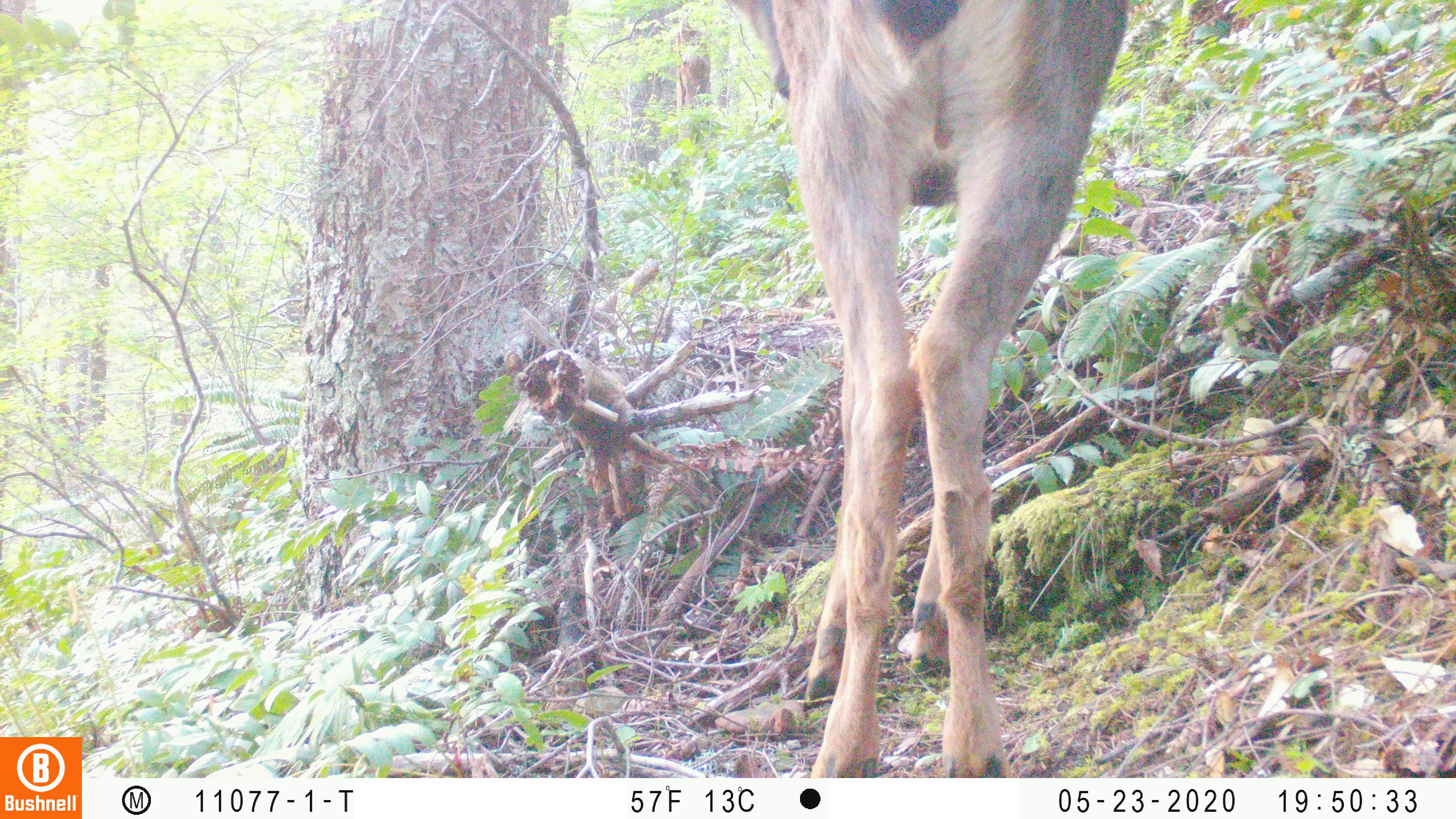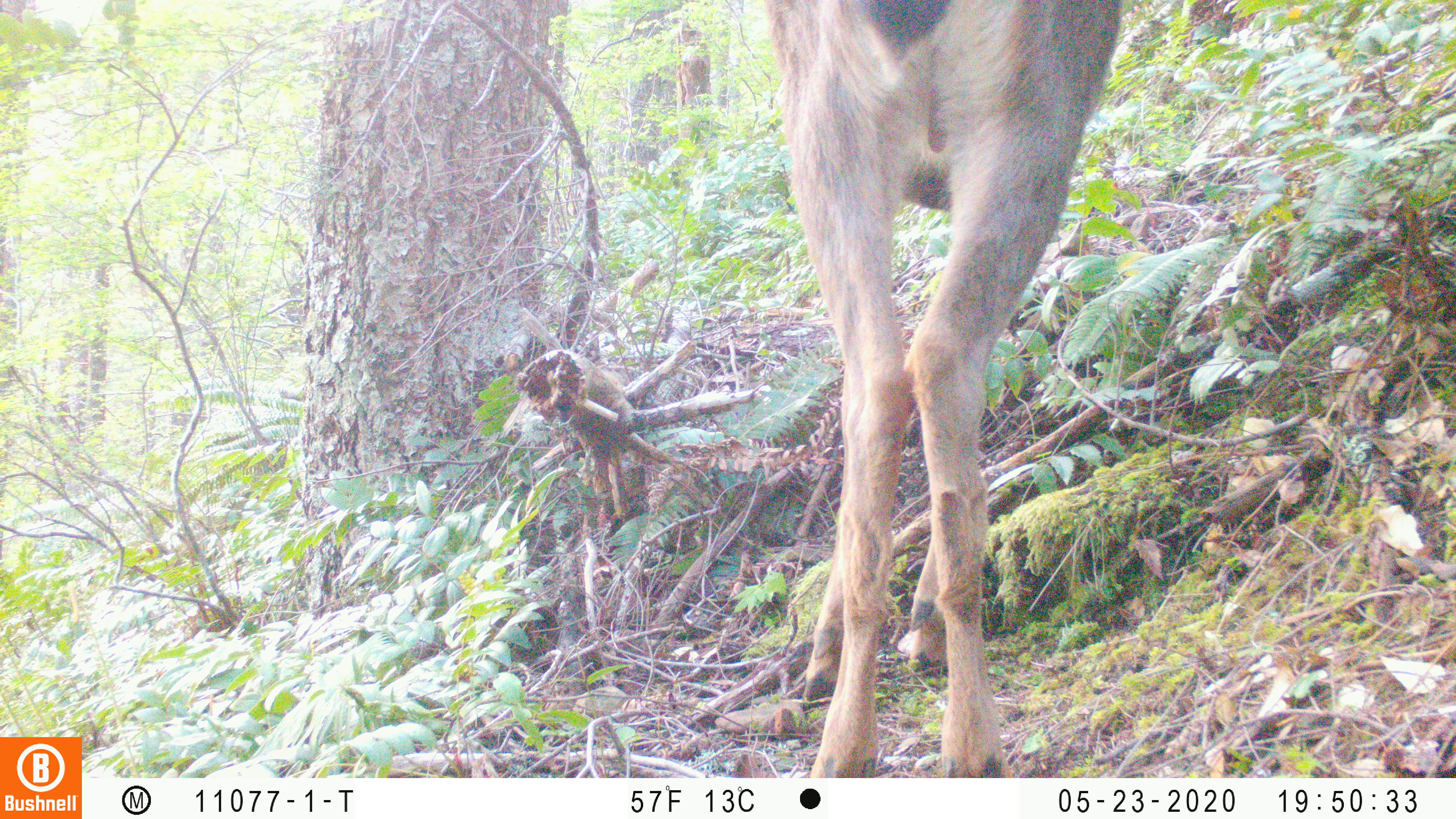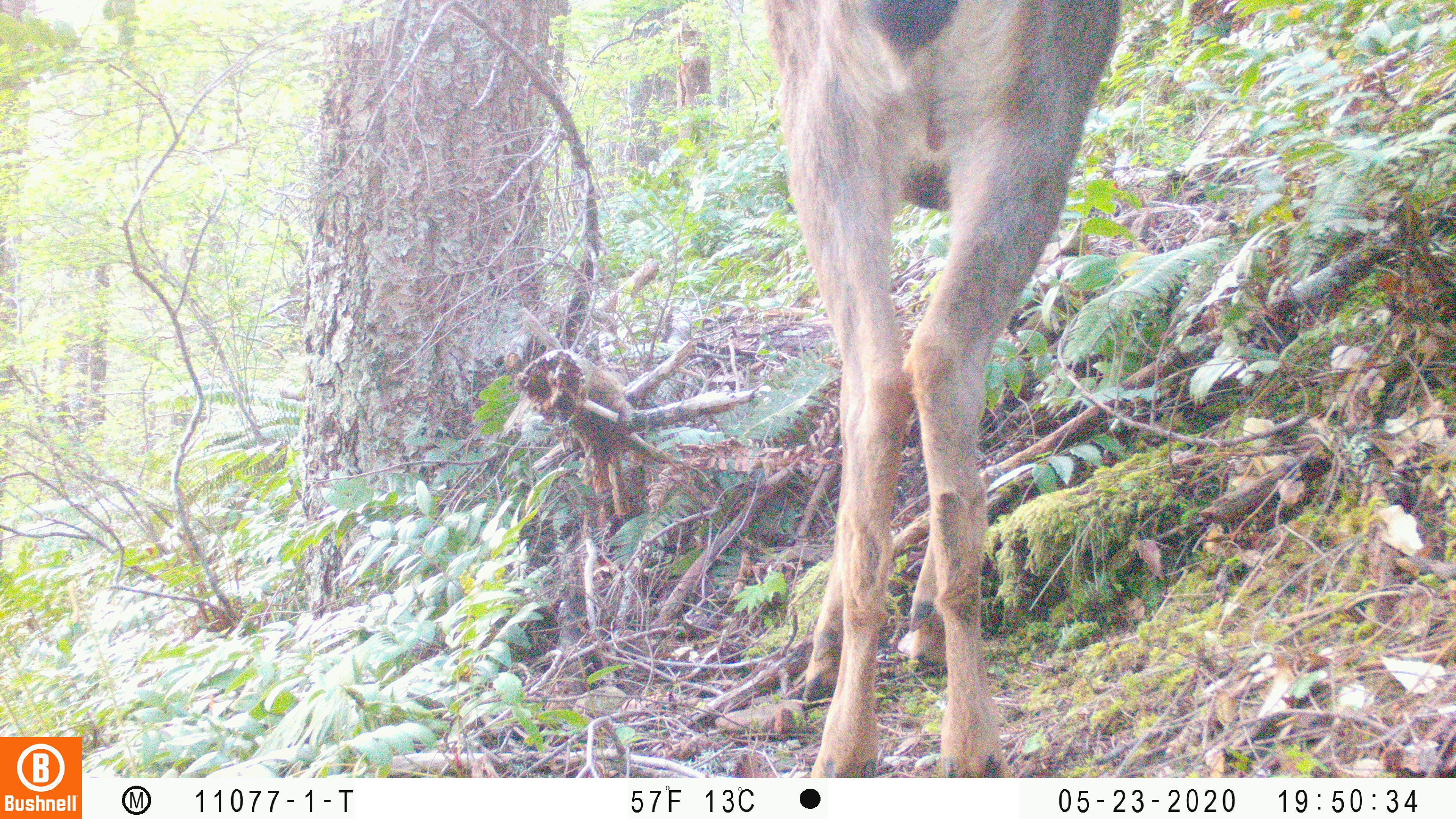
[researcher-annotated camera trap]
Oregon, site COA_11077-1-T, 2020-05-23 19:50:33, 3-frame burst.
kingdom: Animalia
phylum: Chordata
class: Mammalia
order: Artiodactyla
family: Cervidae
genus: Odocoileus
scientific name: Odocoileus hemionus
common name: black-tailed deer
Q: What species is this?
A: Black-tailed deer (Odocoileus hemionus).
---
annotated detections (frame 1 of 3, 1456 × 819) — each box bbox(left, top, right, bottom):
black-tailed deer: bbox(736, 2, 1132, 768)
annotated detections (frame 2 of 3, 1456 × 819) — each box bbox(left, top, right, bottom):
black-tailed deer: bbox(757, 2, 1130, 768)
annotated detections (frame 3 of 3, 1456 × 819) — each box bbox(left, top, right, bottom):
black-tailed deer: bbox(751, 0, 1125, 765)